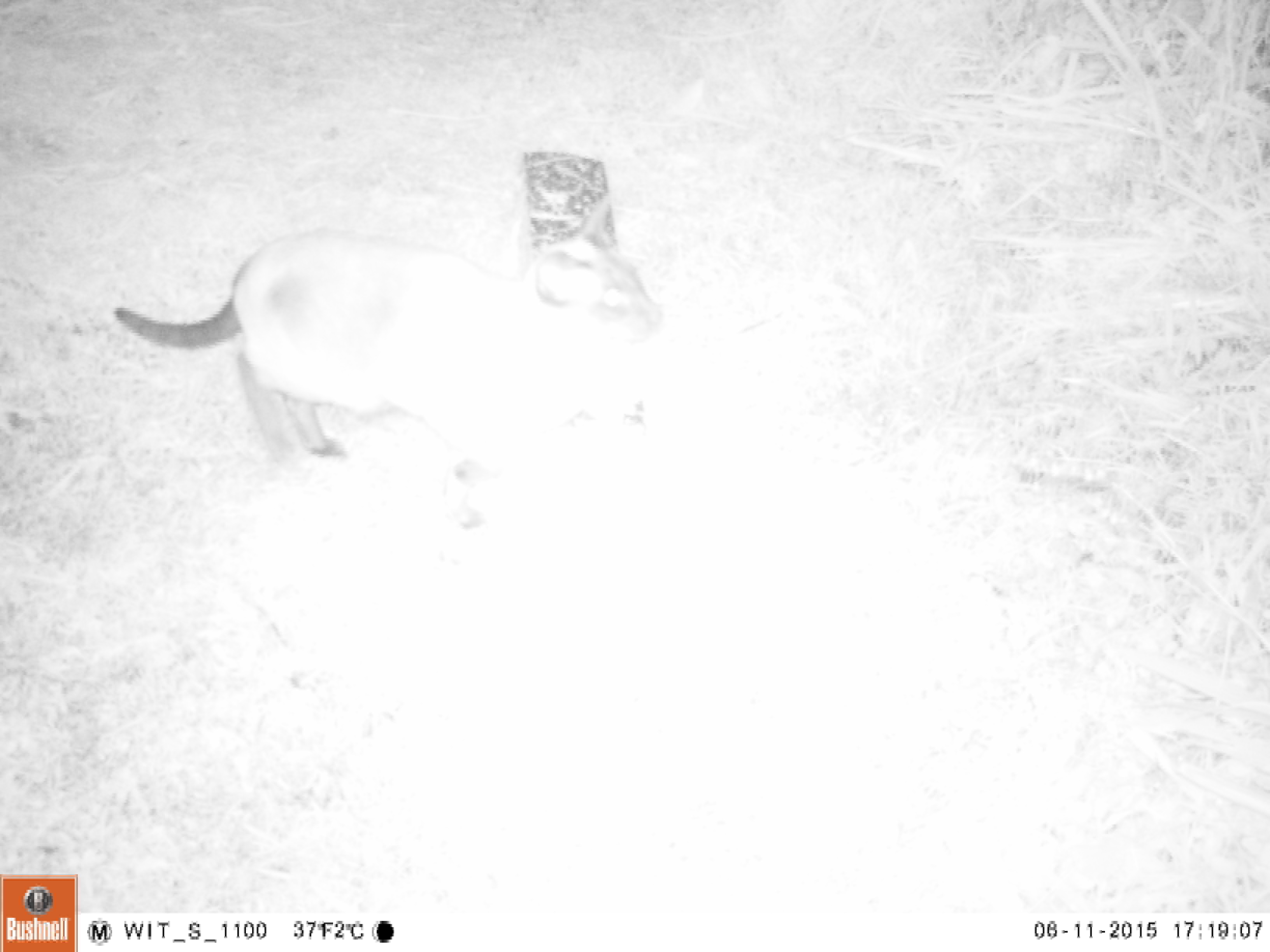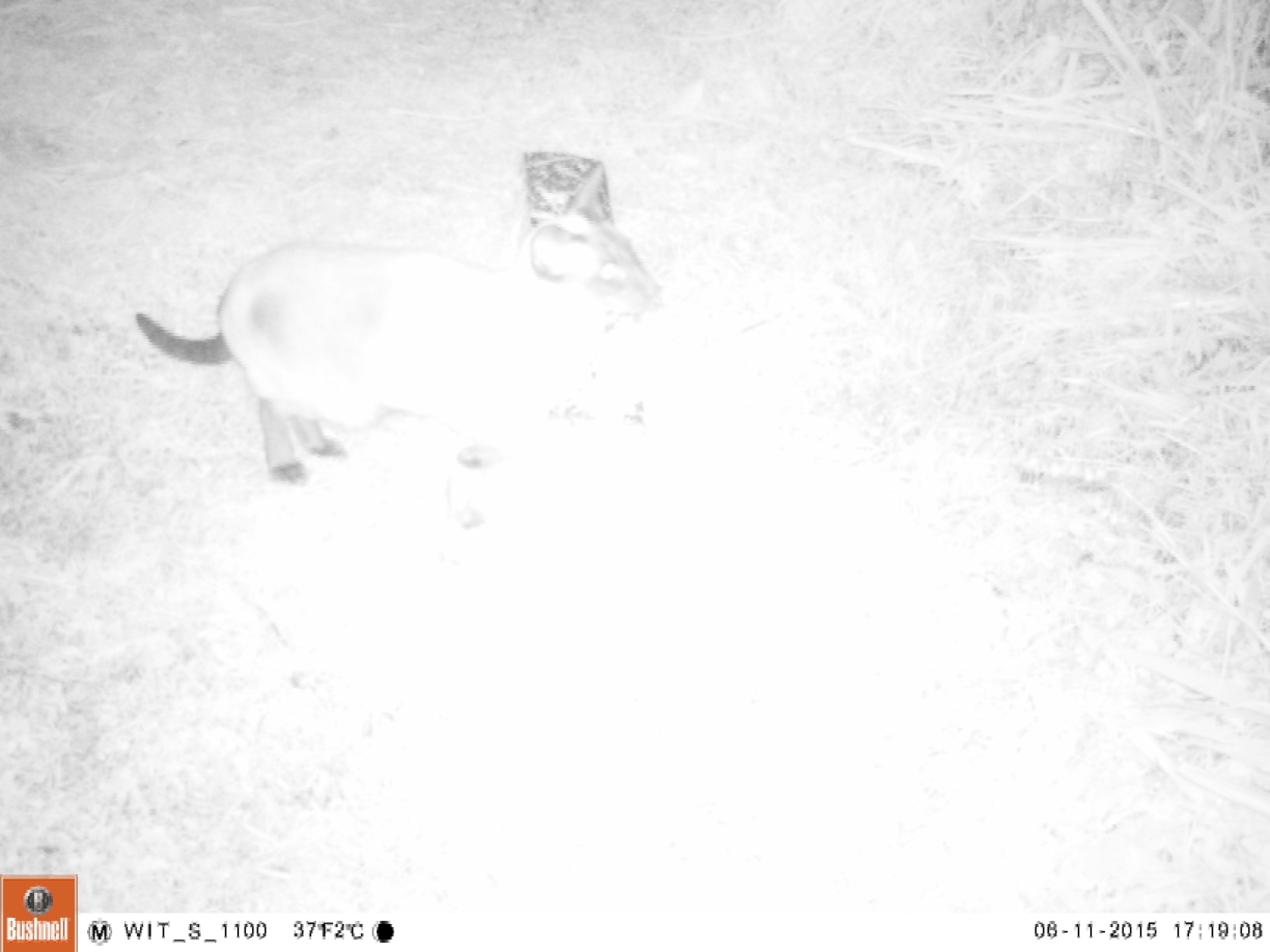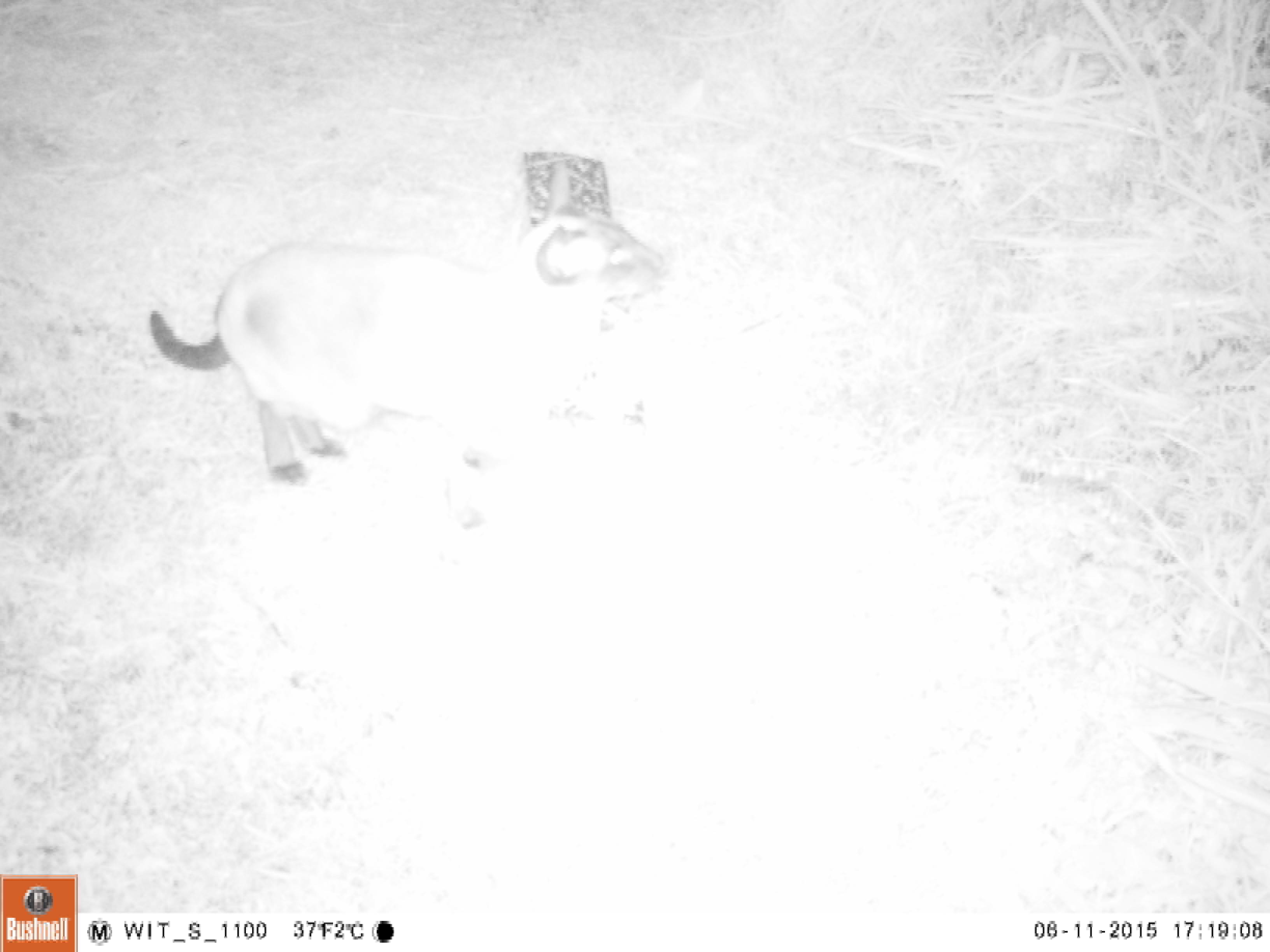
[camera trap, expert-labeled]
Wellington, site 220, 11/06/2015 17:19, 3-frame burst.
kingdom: Animalia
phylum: Chordata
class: Mammalia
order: Carnivora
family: Felidae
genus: Felis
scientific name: Felis catus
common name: cat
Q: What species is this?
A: Cat (Felis catus).